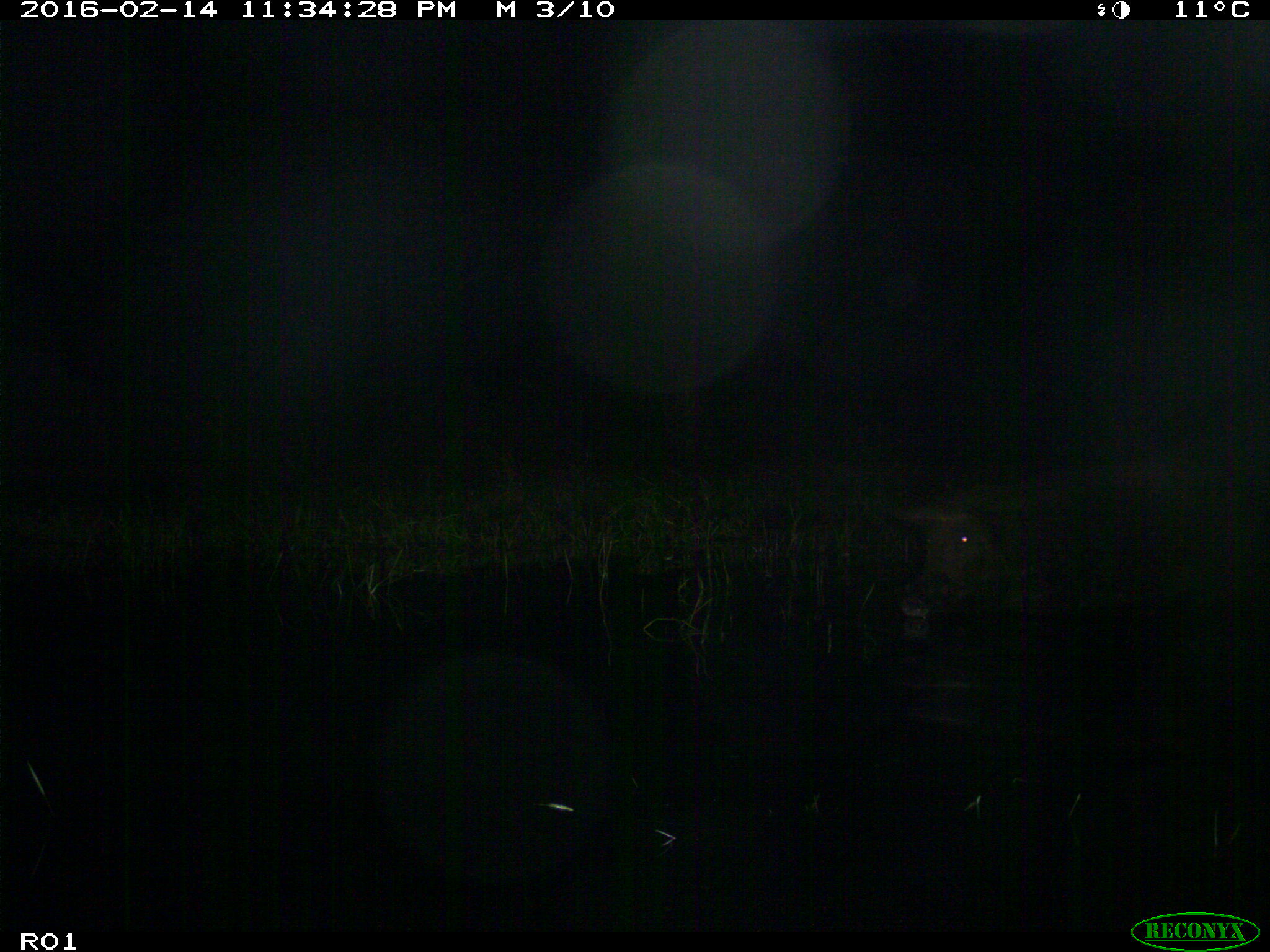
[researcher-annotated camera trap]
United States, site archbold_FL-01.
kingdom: Animalia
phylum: Chordata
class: Mammalia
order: Artiodactyla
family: Suidae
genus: Sus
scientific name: Sus scrofa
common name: wild boar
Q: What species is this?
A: Sus scrofa (wild boar).